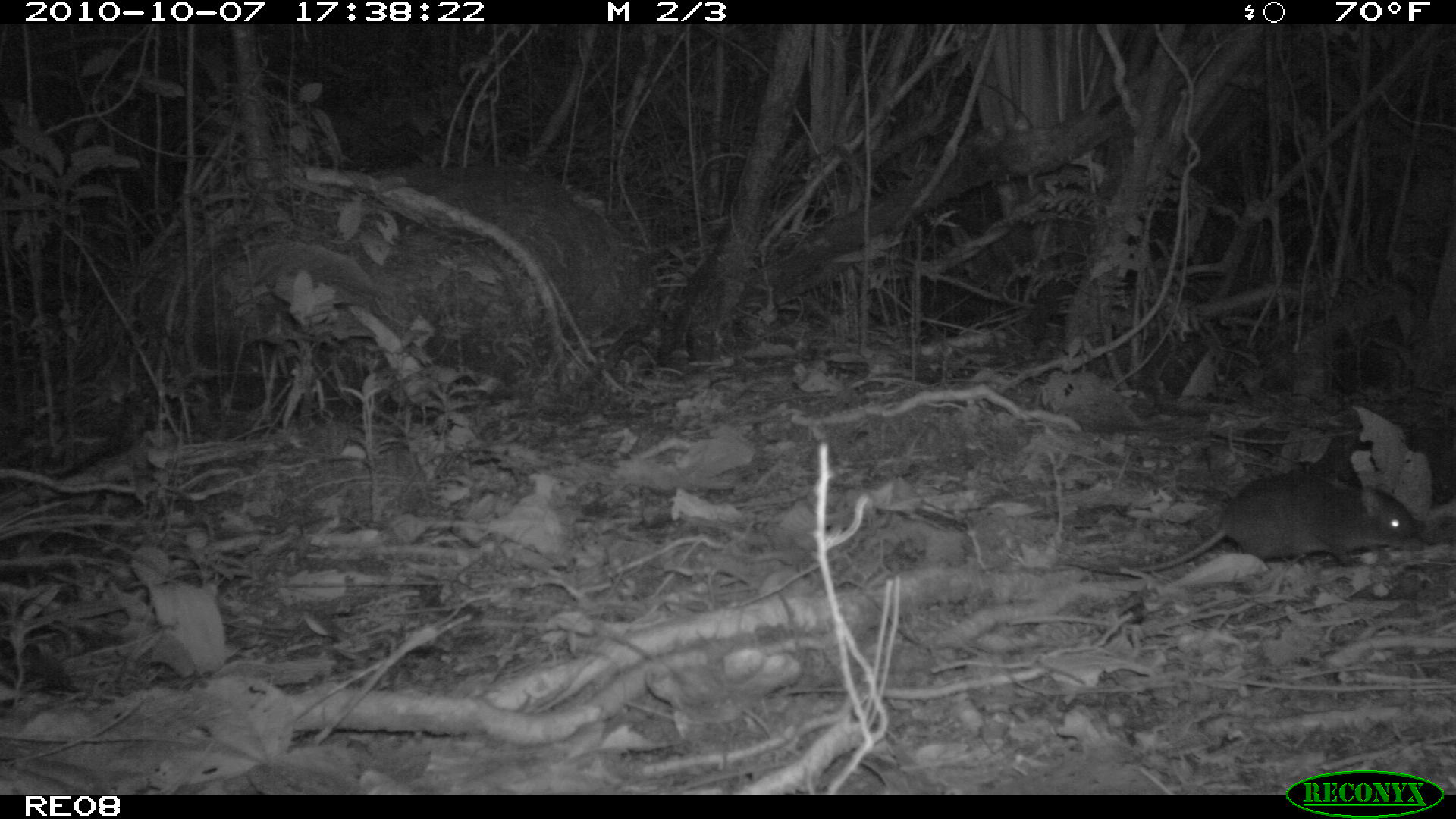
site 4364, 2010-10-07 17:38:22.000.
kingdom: Animalia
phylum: Chordata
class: Mammalia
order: Rodentia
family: Muridae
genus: Rattus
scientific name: Rattus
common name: rodent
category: unknown rat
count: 1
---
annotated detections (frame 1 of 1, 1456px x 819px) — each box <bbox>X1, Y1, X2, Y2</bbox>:
unknown rat: <bbox>1064, 471, 1413, 575</bbox>